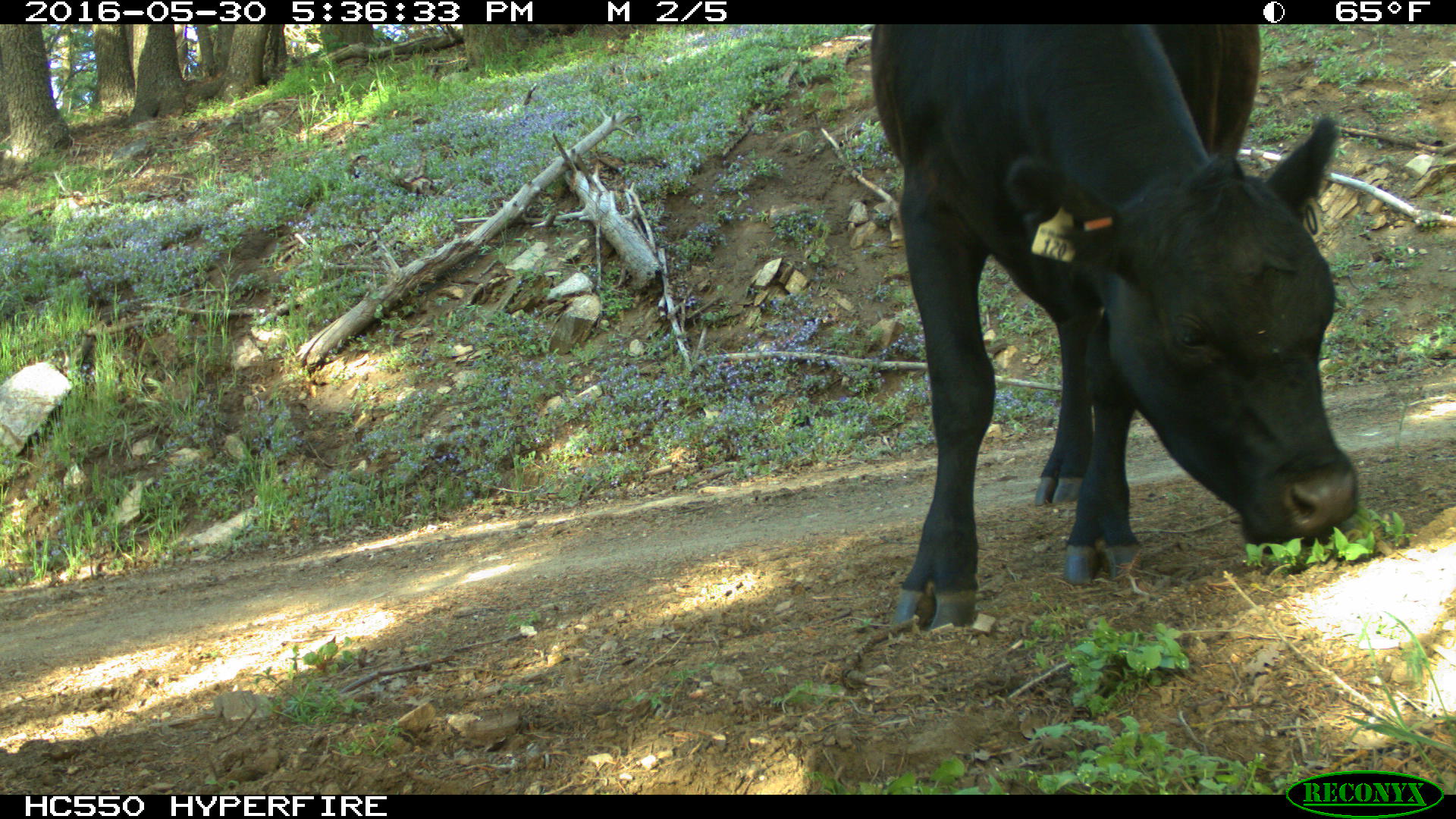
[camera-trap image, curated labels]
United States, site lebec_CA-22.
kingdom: Animalia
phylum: Chordata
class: Mammalia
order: Artiodactyla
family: Bovidae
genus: Bos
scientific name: Bos taurus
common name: domestic cow